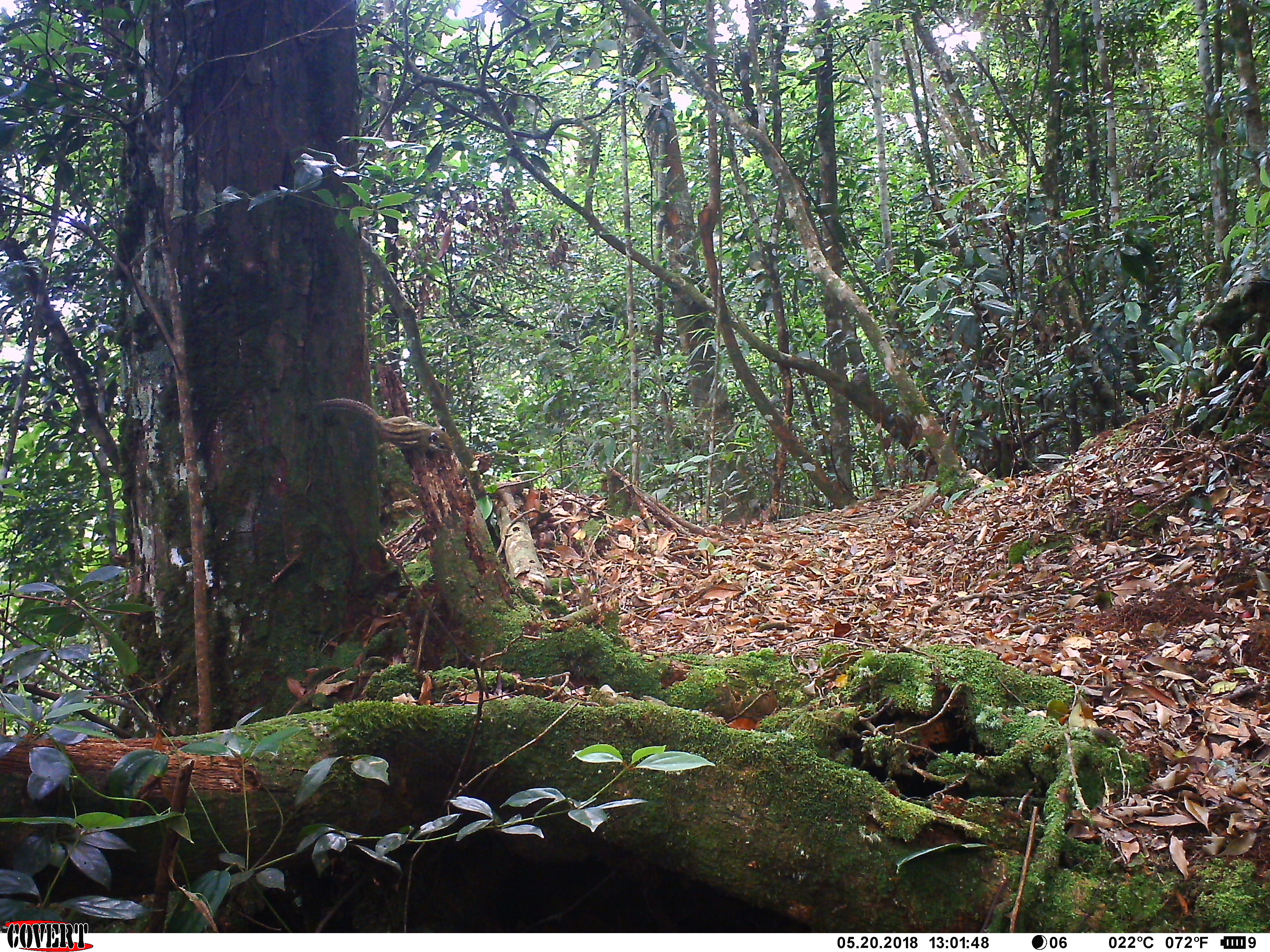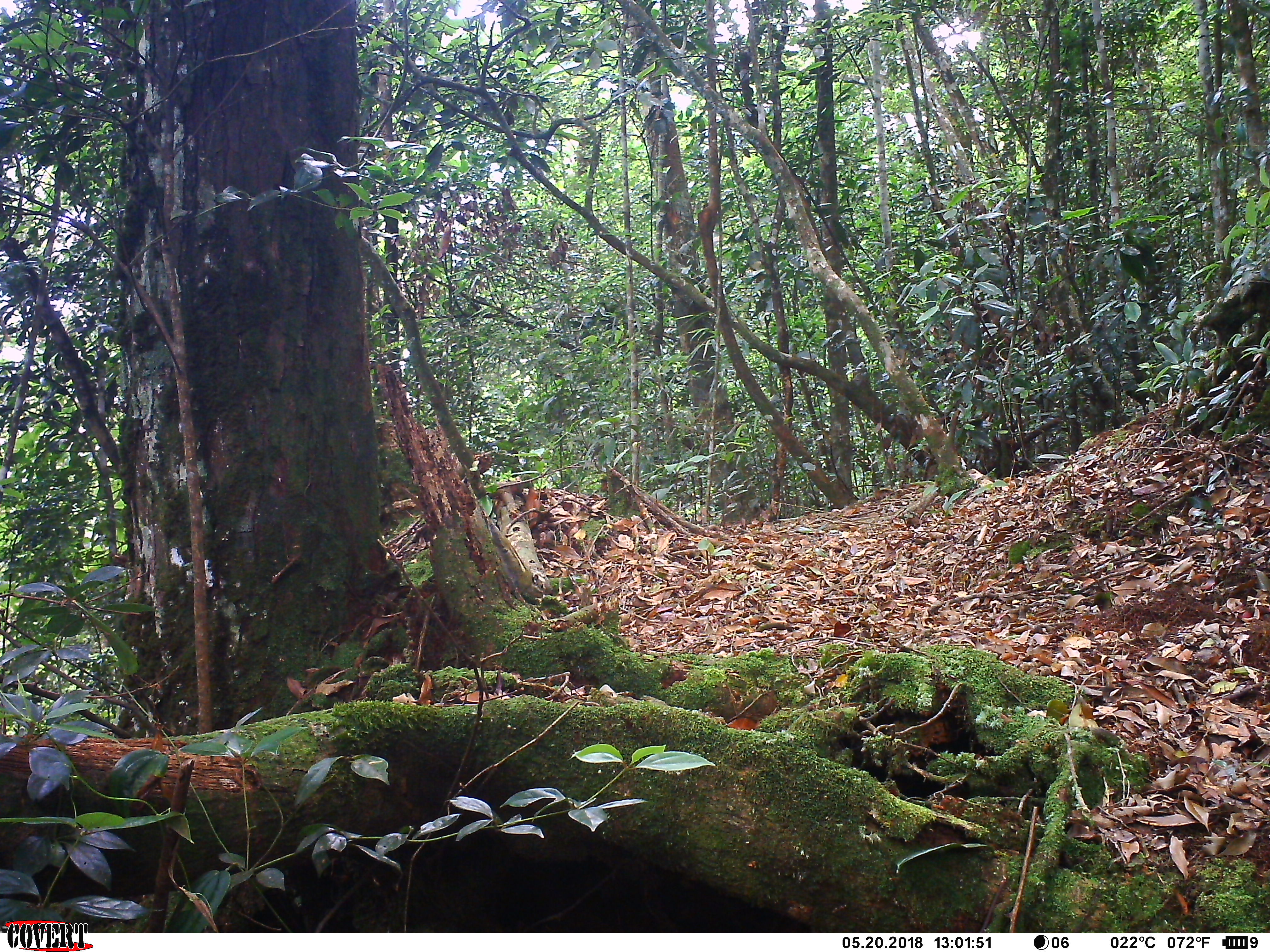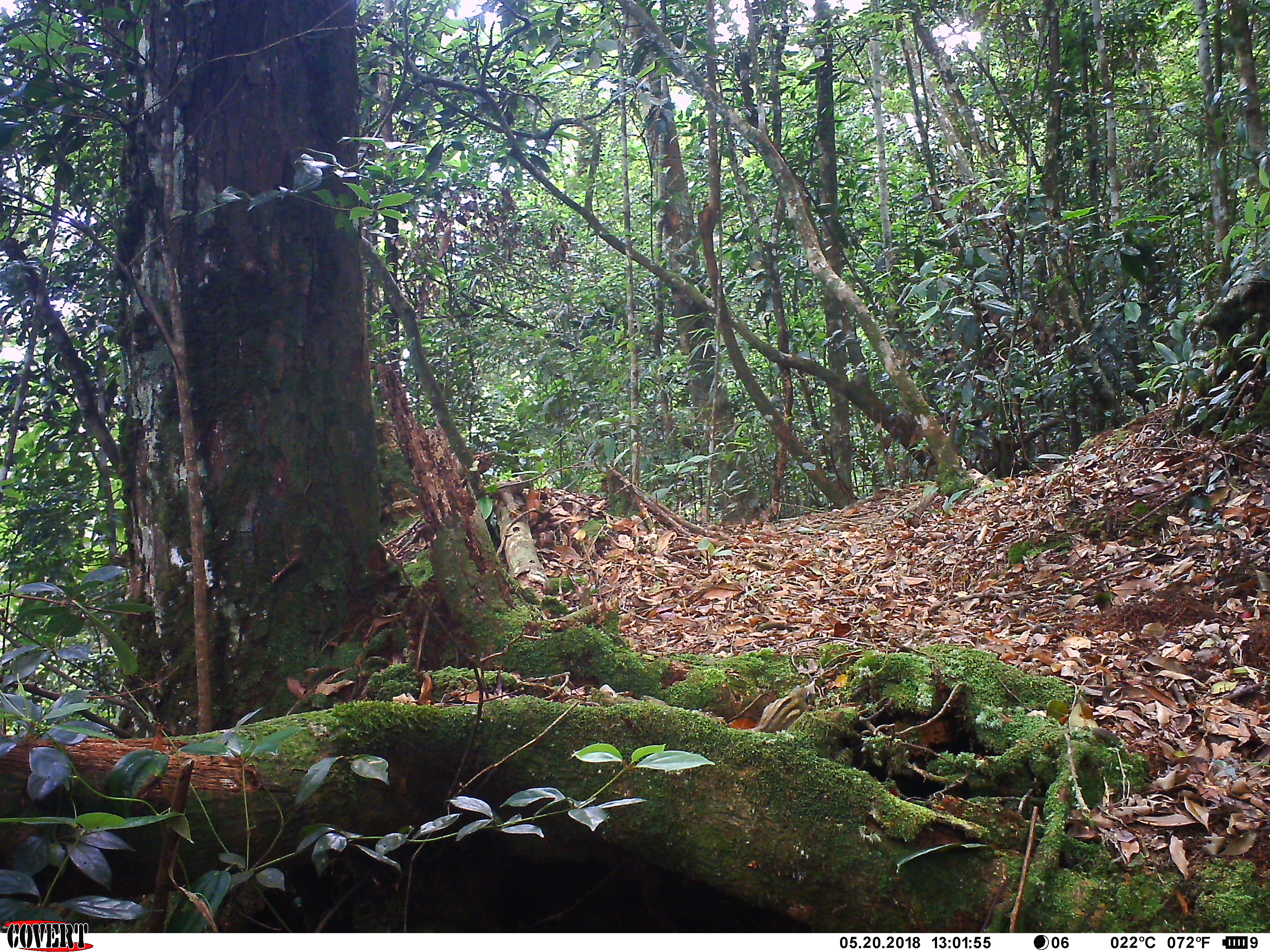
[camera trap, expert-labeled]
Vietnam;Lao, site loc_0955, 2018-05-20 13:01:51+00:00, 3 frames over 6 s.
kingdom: Animalia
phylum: Chordata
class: Mammalia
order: Rodentia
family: Sciuridae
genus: Sciurus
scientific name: Sciurus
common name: squirrel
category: unidentified squirrel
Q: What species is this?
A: Unidentified squirrel (squirrel) (Sciurus).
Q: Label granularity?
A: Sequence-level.